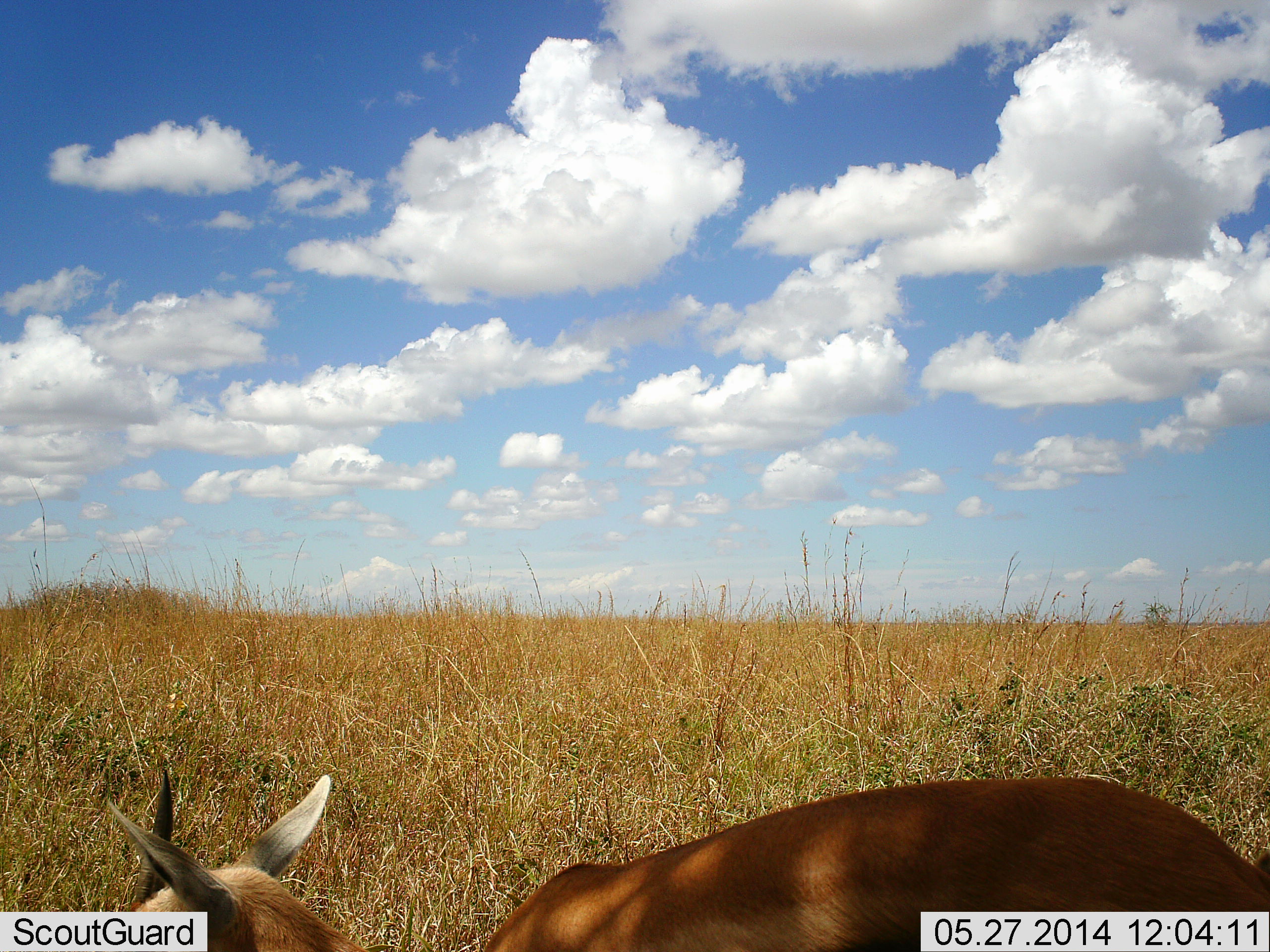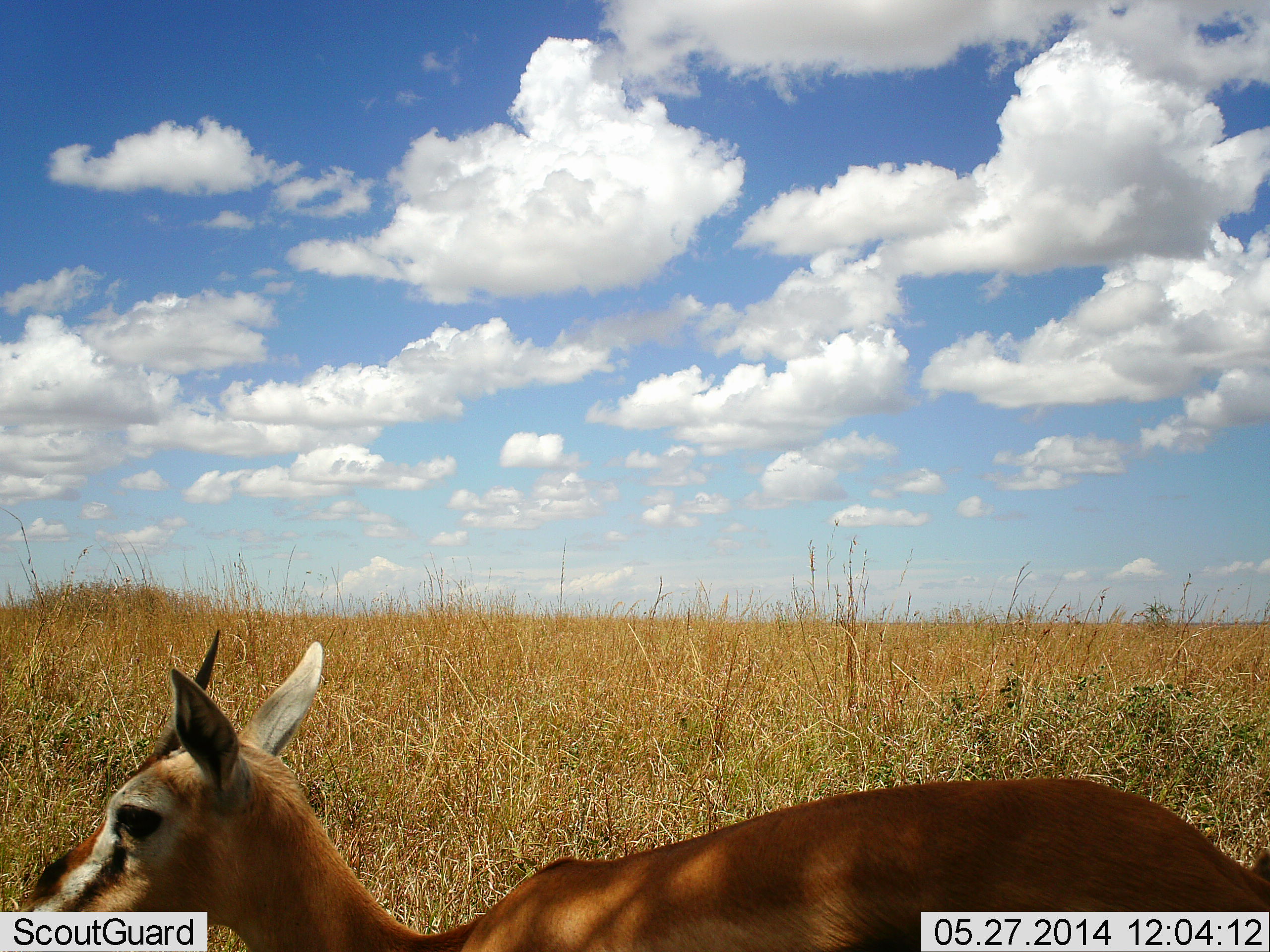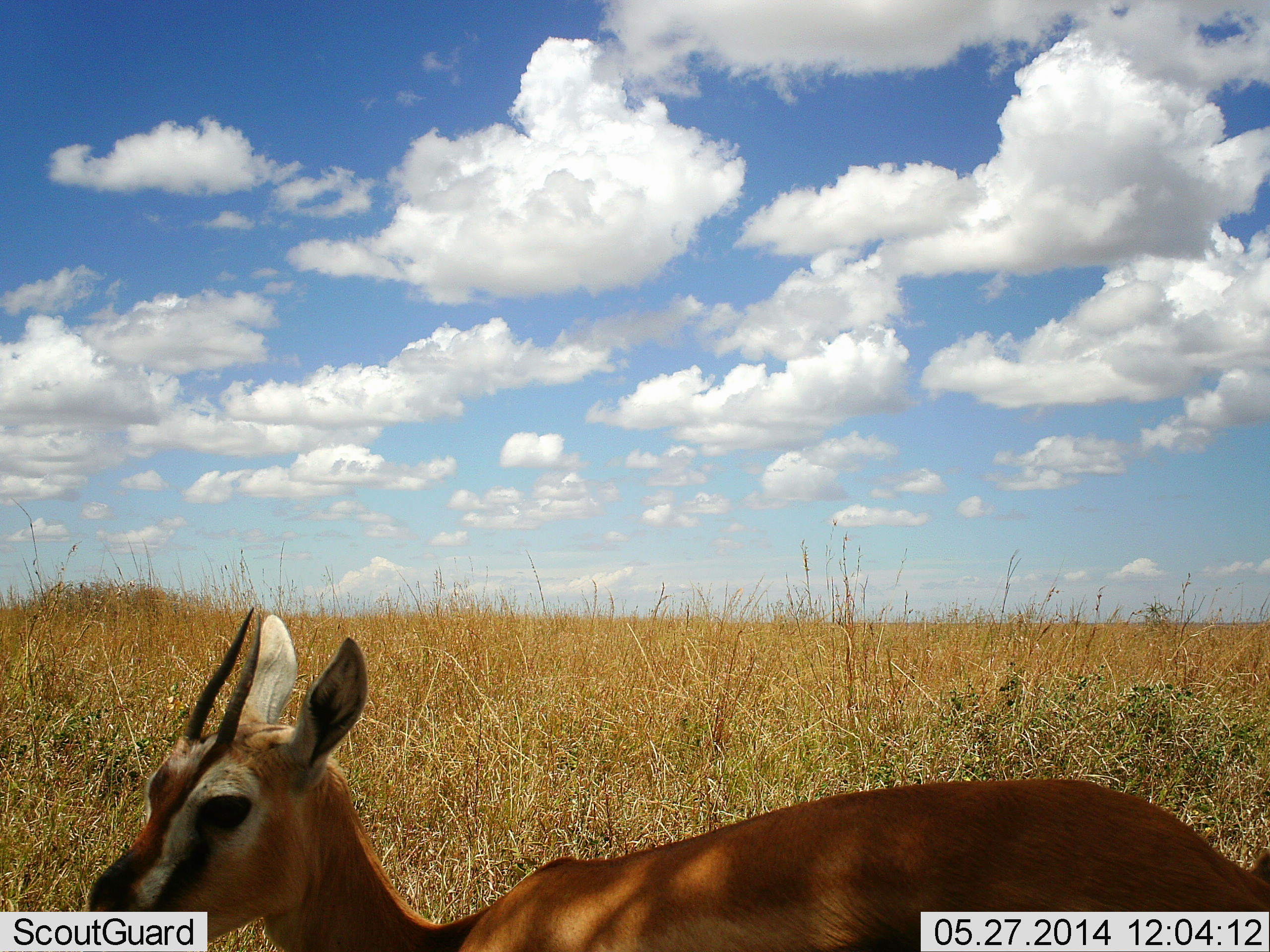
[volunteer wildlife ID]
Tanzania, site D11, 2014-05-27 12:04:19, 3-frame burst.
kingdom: Animalia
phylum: Chordata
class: Mammalia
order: Artiodactyla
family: Bovidae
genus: Eudorcas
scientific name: Eudorcas thomsonii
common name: thomson's gazelle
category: gazellethomsons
Gazellethomsons (thomson's gazelle) (Eudorcas thomsonii), count 1. Behavior (volunteer vote fractions): standing 100%, resting 0%, moving 0%, interacting 0%. Young present (vote fraction): 0%. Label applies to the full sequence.